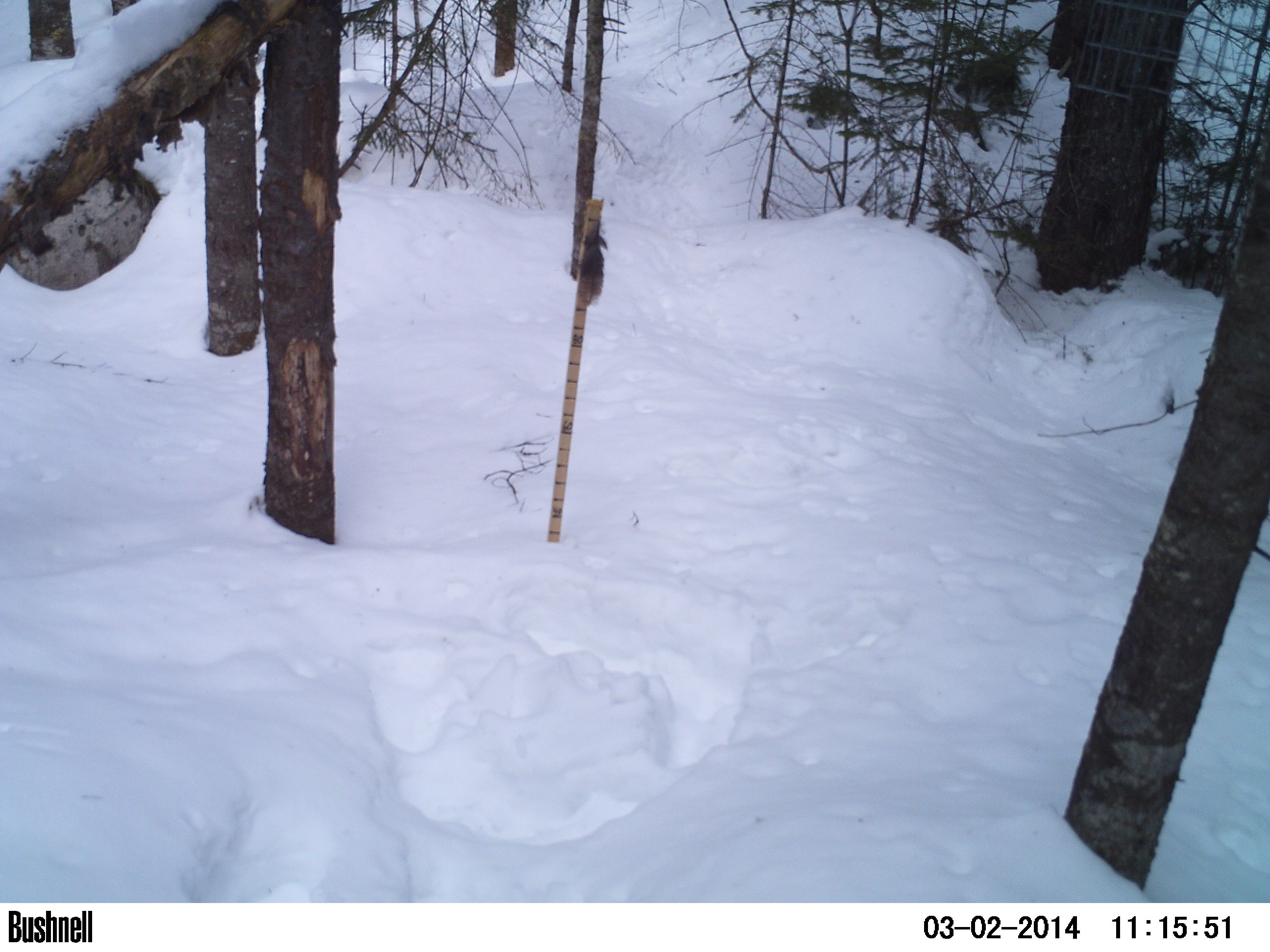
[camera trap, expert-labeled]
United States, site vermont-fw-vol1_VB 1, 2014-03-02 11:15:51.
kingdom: Animalia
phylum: Chordata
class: Mammalia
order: Carnivora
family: Felidae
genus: Lynx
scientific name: Lynx rufus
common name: bobcat